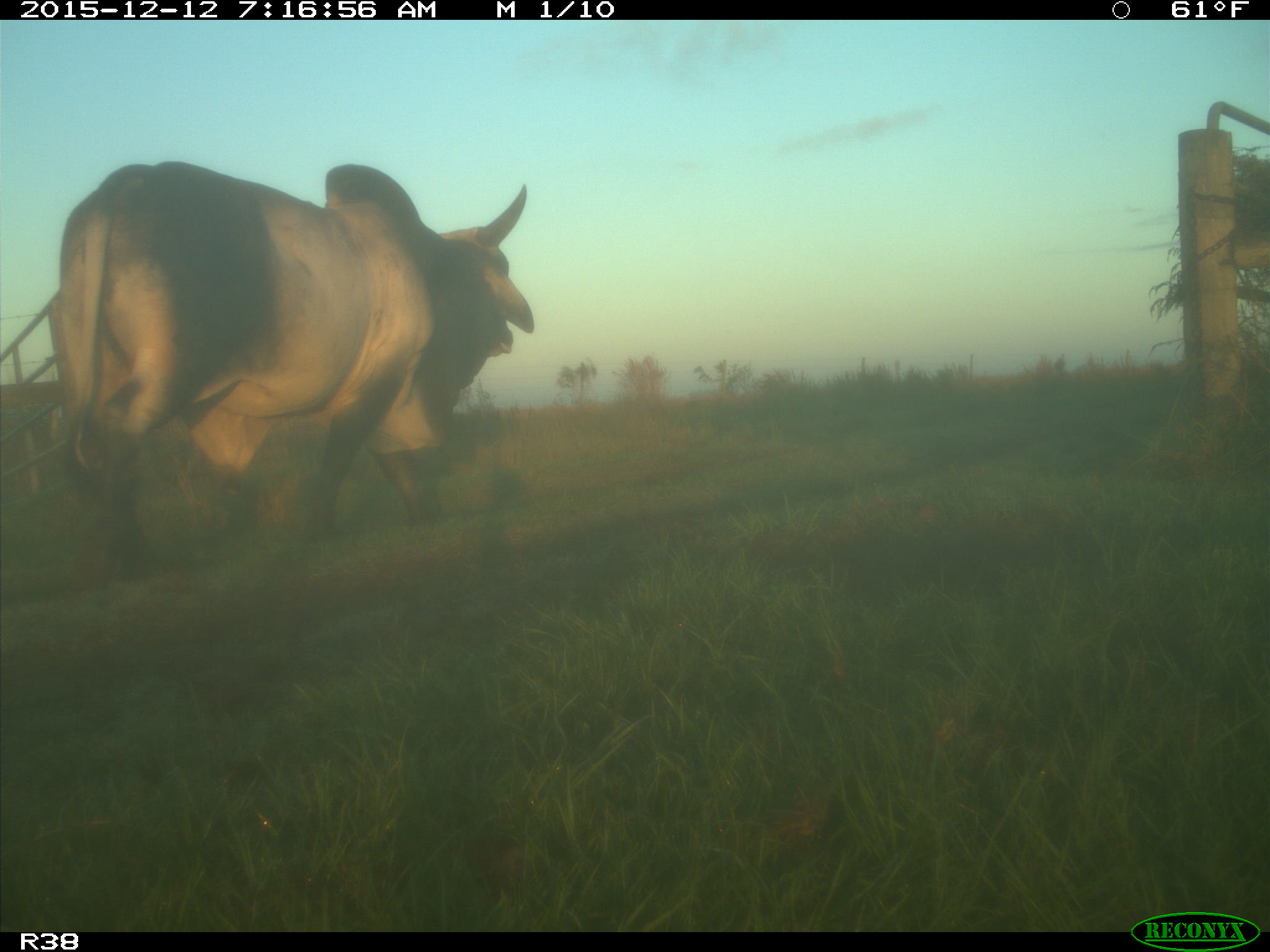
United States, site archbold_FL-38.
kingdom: Animalia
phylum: Chordata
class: Mammalia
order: Artiodactyla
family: Bovidae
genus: Bos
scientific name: Bos taurus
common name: domestic cow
Bos taurus (domestic cow).